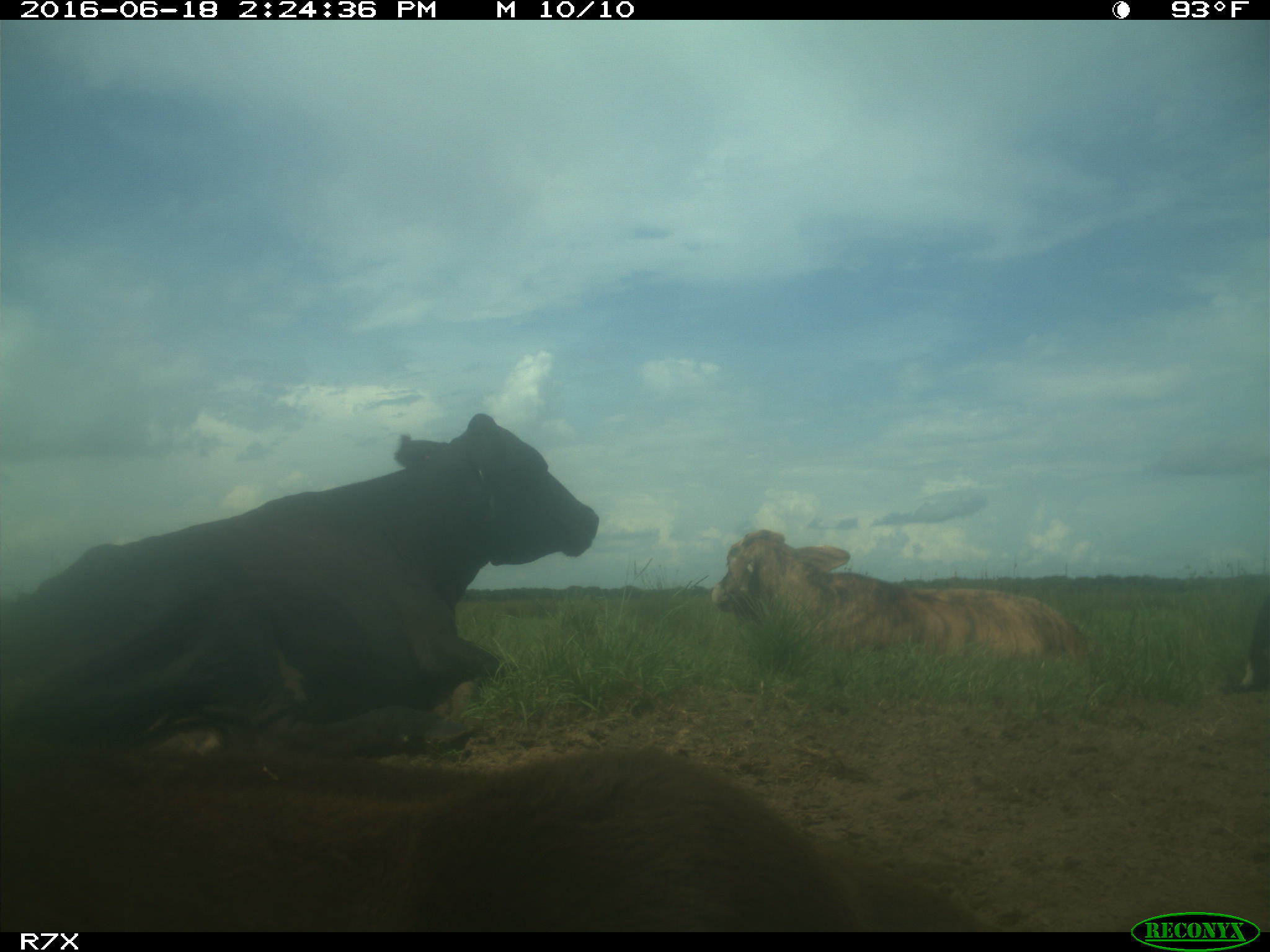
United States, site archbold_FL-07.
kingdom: Animalia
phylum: Chordata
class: Mammalia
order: Artiodactyla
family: Bovidae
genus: Bos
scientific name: Bos taurus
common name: domestic cow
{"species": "Bos taurus (domestic cow)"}